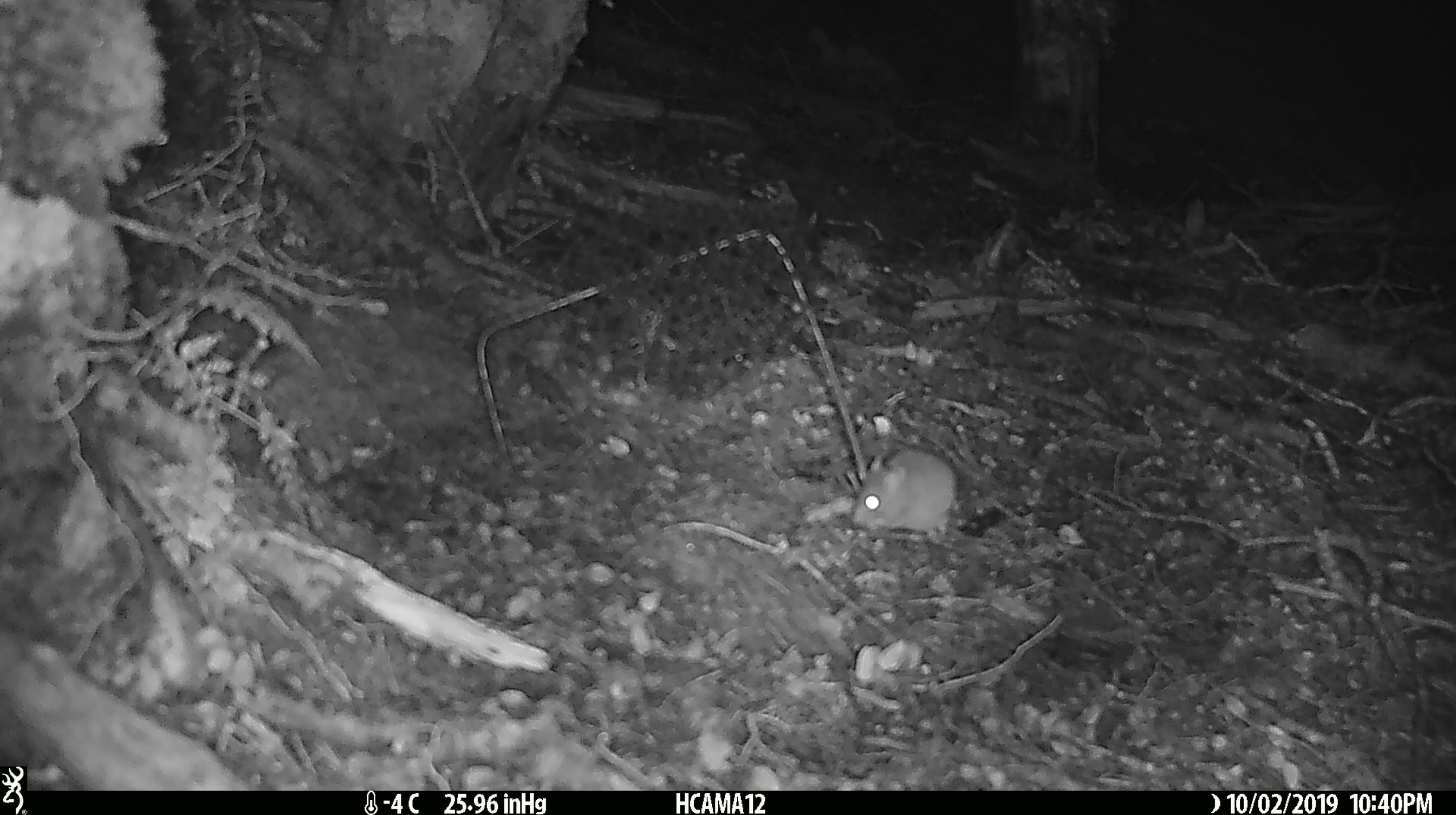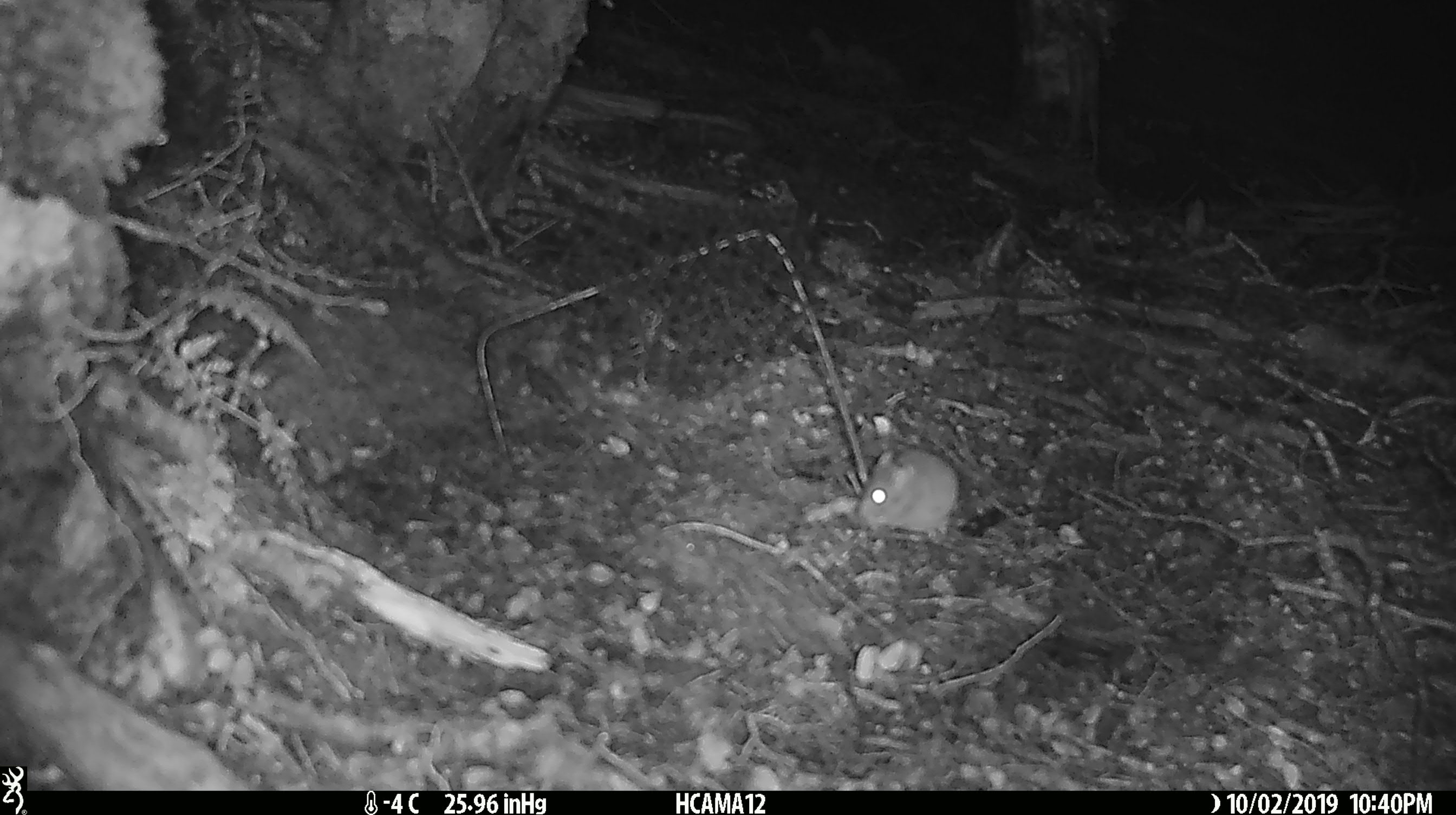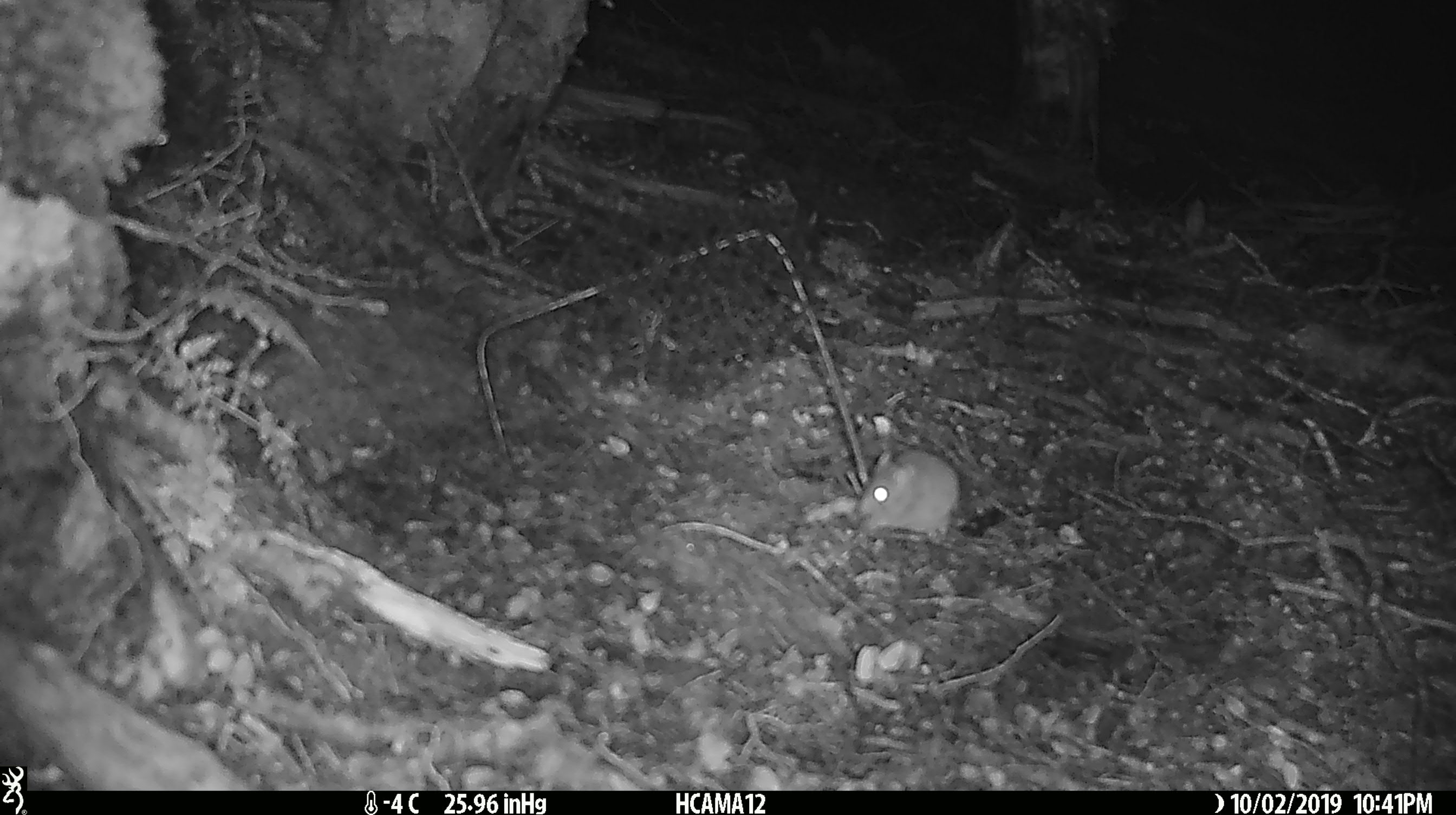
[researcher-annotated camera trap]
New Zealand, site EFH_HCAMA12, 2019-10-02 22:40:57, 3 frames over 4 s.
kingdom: Animalia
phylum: Chordata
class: Mammalia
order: Rodentia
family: Muridae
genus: Mus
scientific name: Mus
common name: mouse